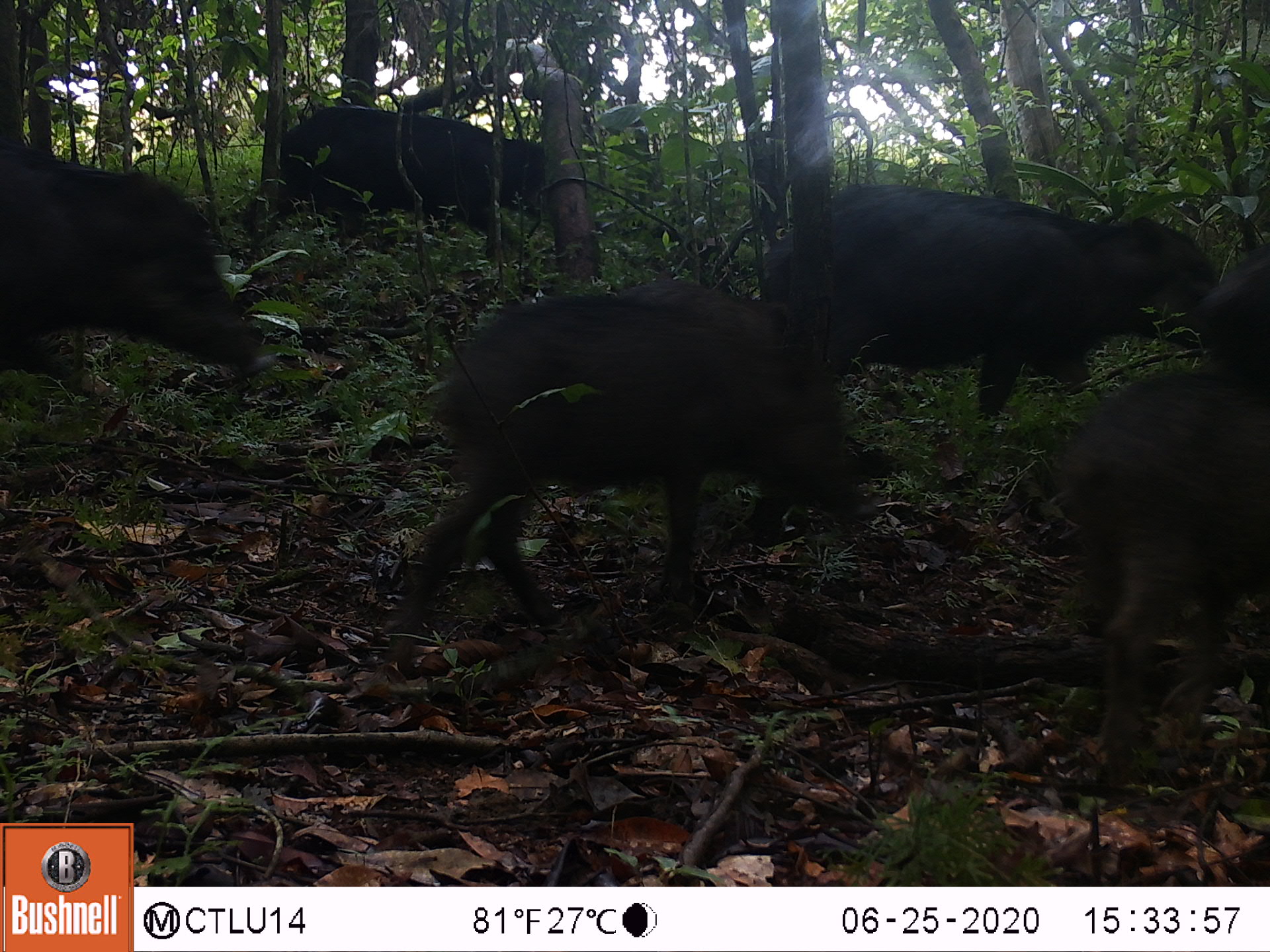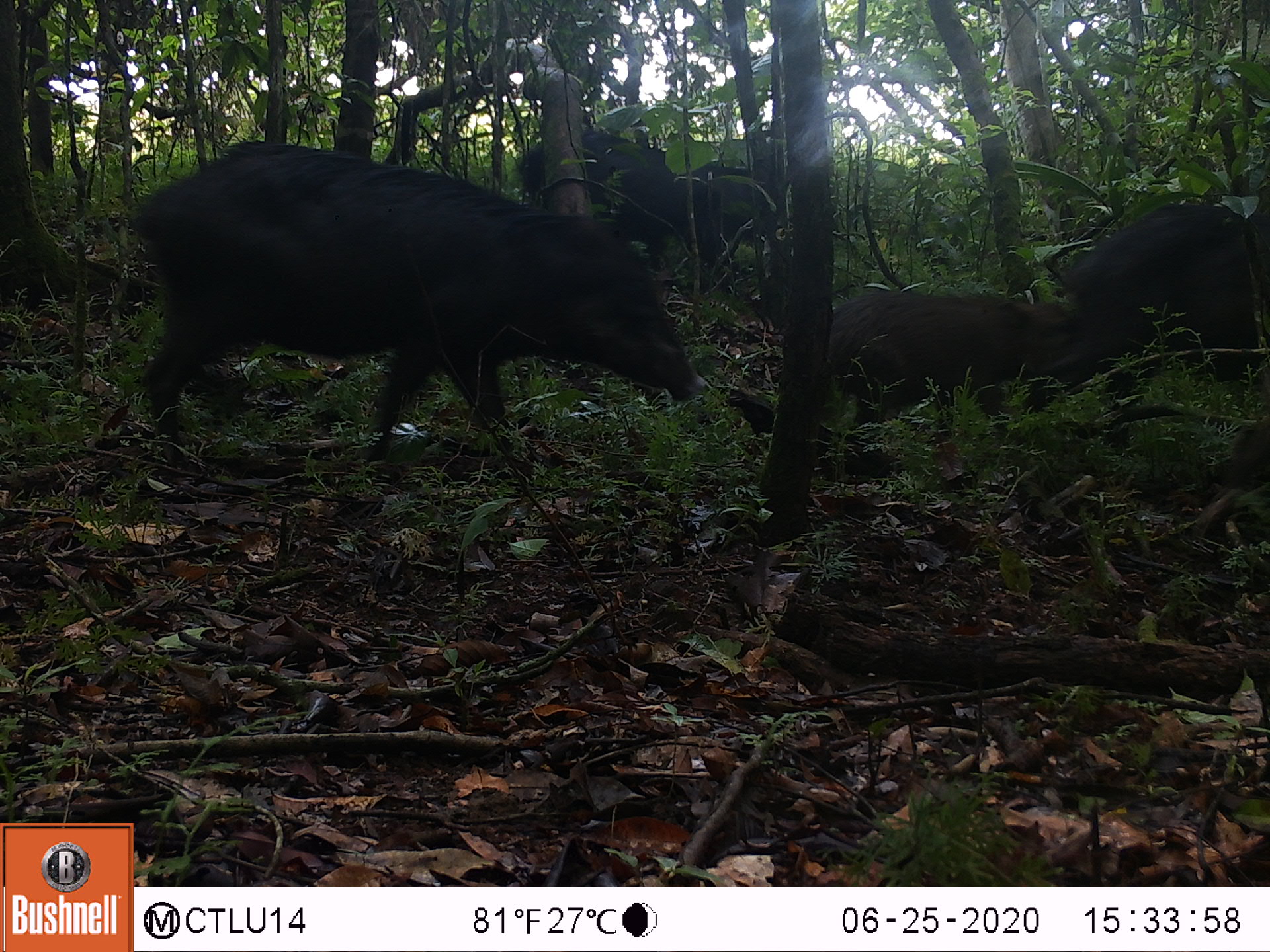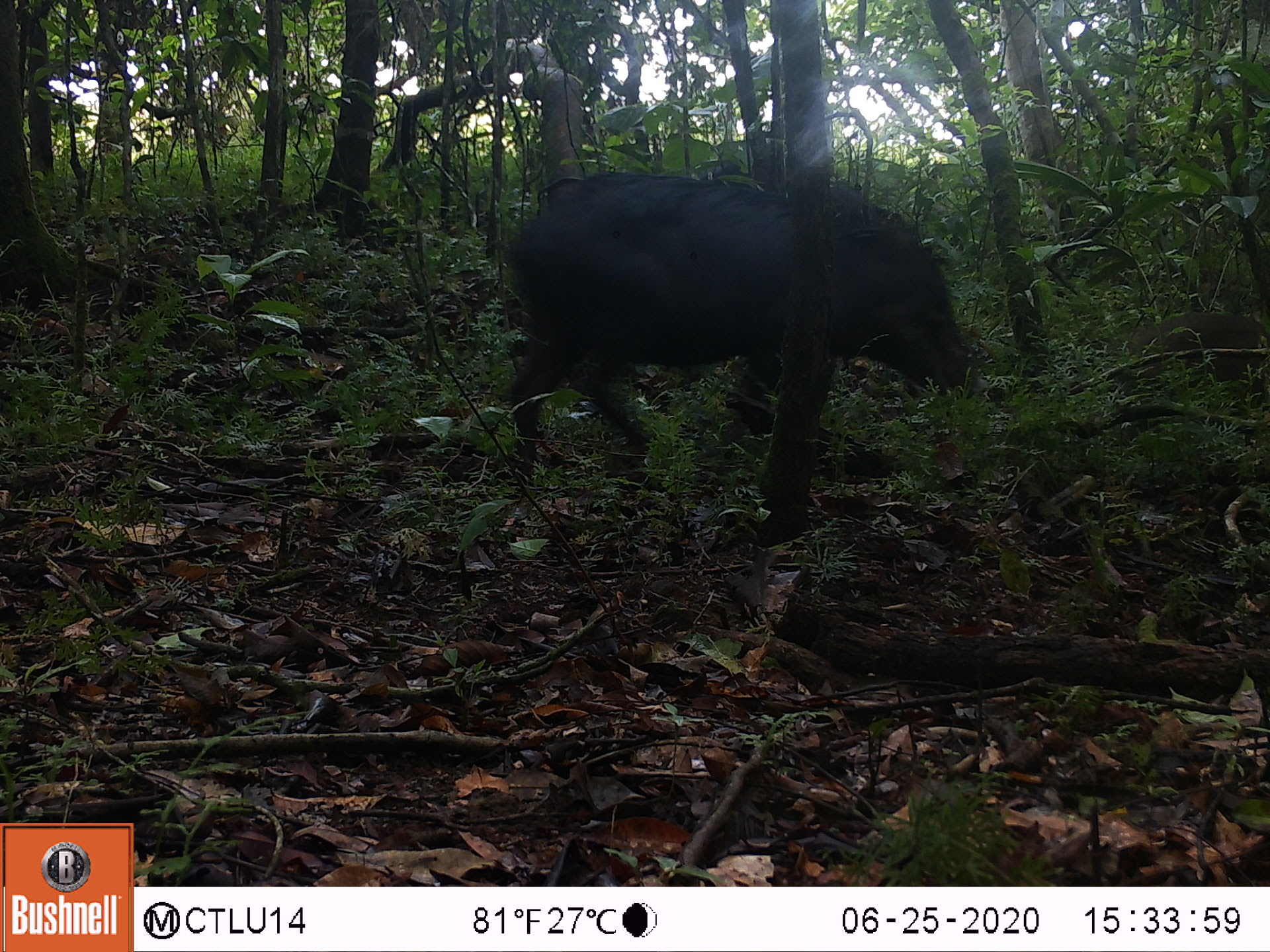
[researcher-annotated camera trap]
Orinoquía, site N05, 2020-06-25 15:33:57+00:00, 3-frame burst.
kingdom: Animalia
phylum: Chordata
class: Mammalia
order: Artiodactyla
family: Tayassuidae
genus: Tayassu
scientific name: Tayassu pecari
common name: white-lipped peccary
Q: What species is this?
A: White-lipped peccary (Tayassu pecari).